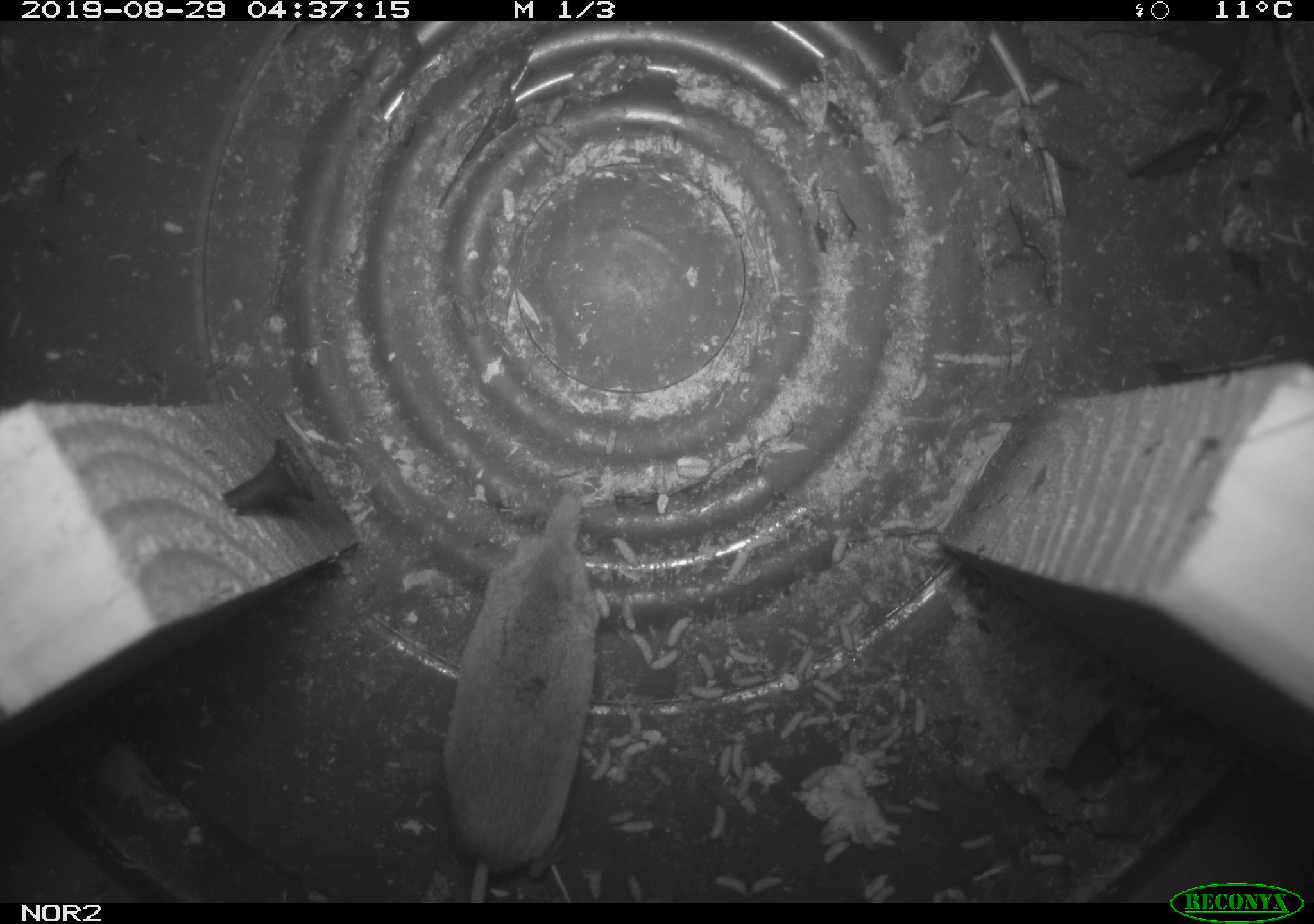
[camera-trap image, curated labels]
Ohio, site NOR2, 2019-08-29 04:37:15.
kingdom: Animalia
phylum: Chordata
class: Mammalia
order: Rodentia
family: Cricetidae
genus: Microtus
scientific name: Microtus pennsylvanicus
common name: meadow vole